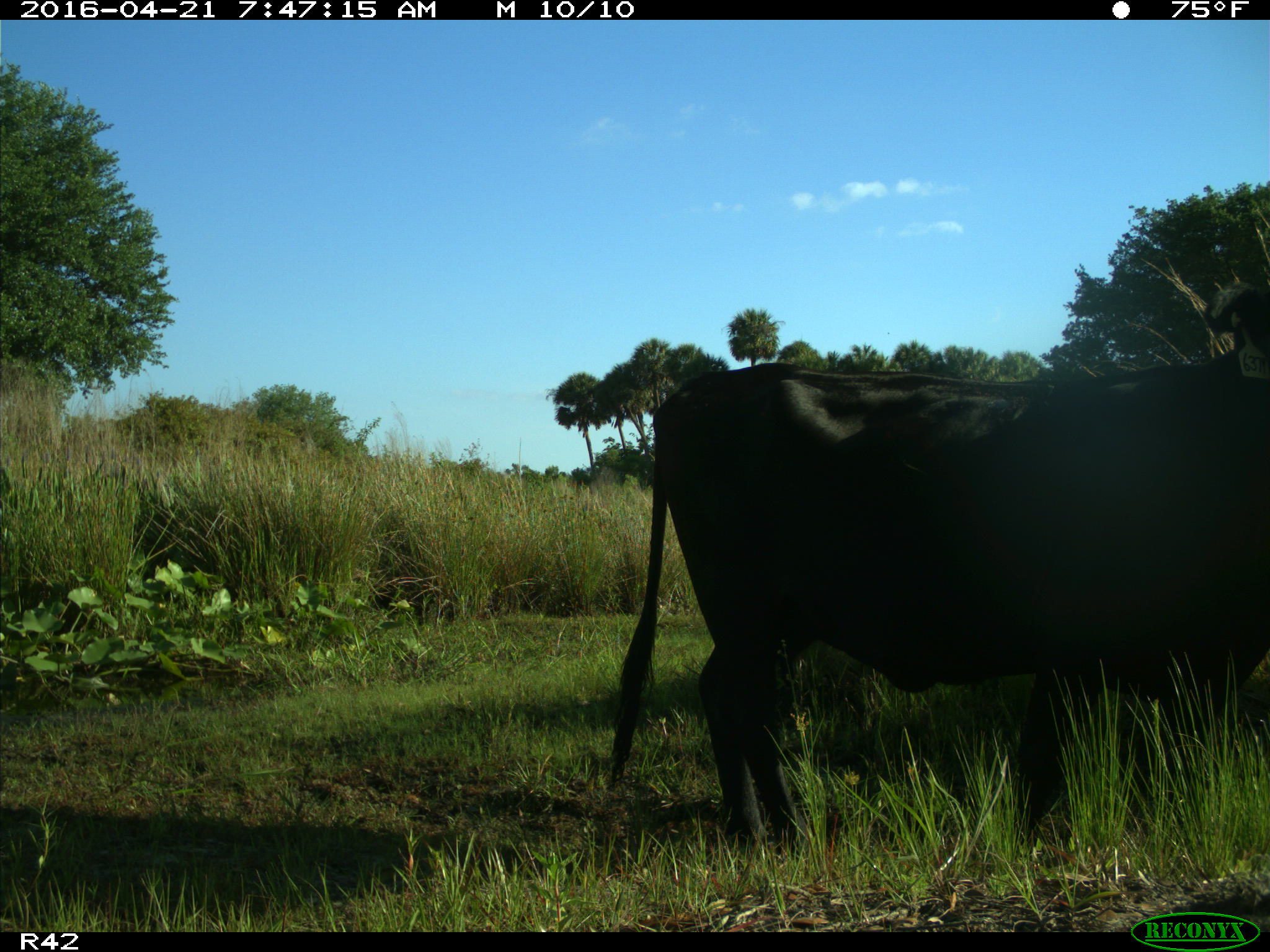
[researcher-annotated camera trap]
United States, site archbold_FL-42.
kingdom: Animalia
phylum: Chordata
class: Mammalia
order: Artiodactyla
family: Bovidae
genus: Bos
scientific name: Bos taurus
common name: domestic cow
Bos taurus (domestic cow).